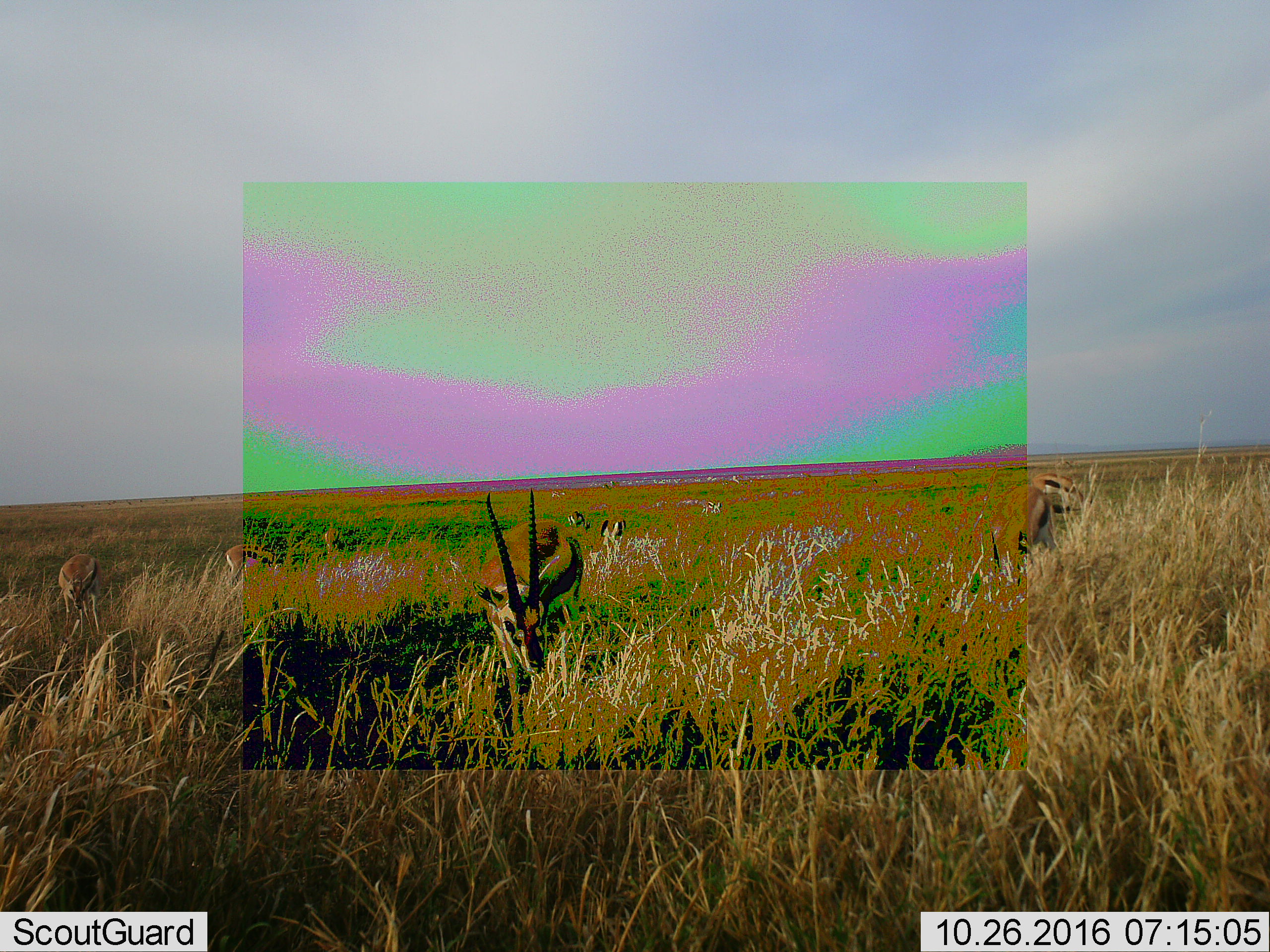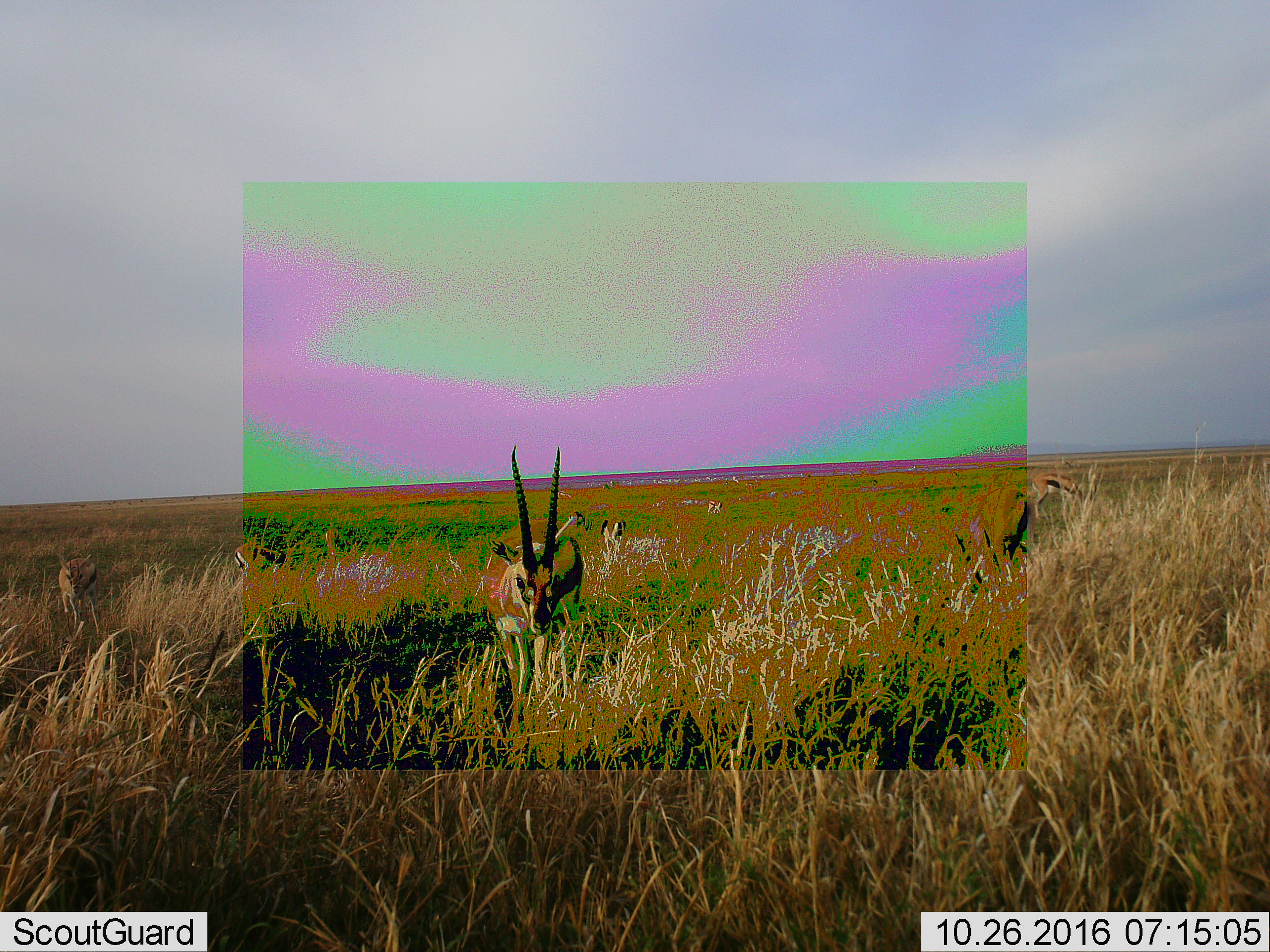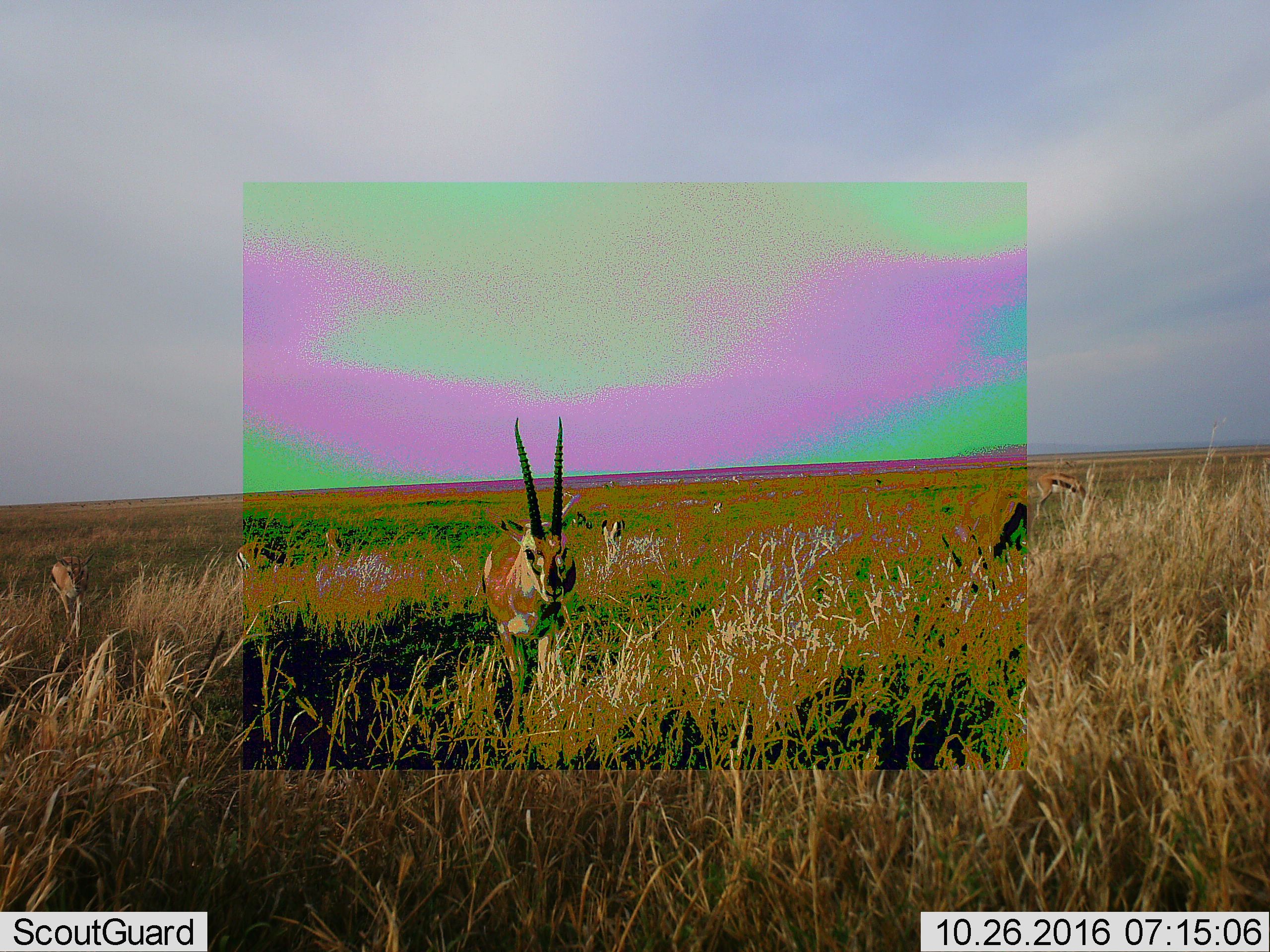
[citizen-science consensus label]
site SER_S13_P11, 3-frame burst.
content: unidentified animal